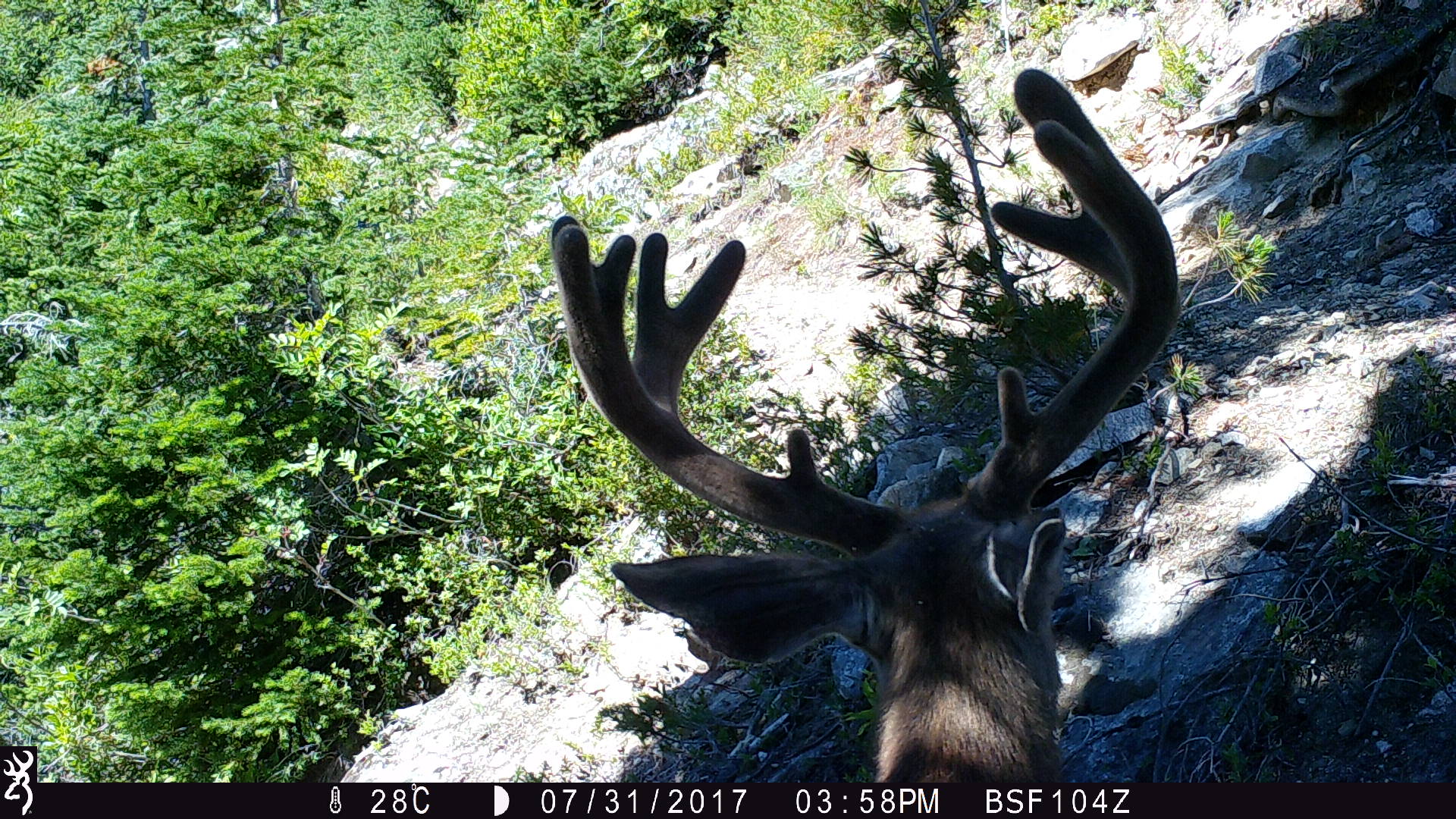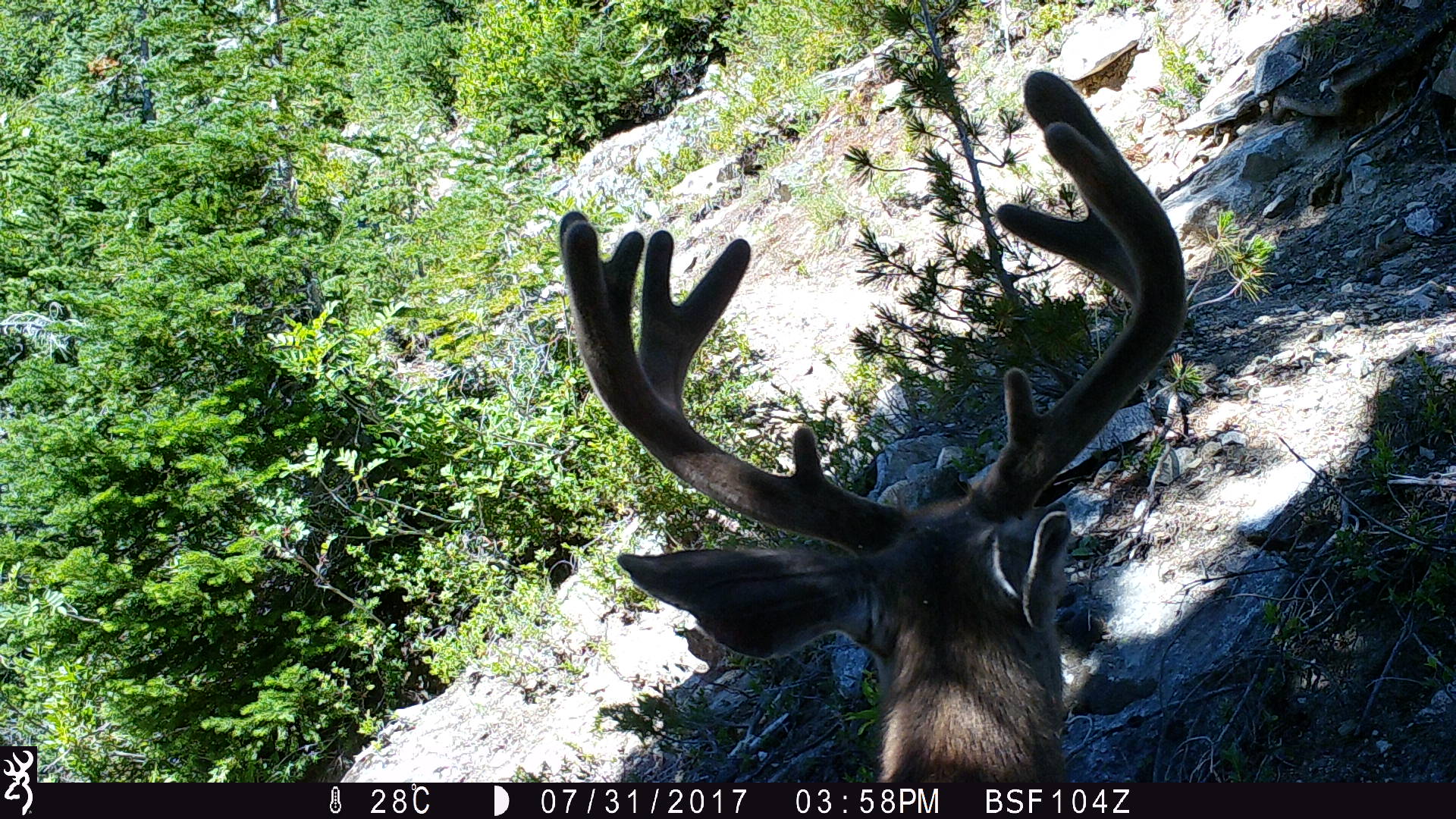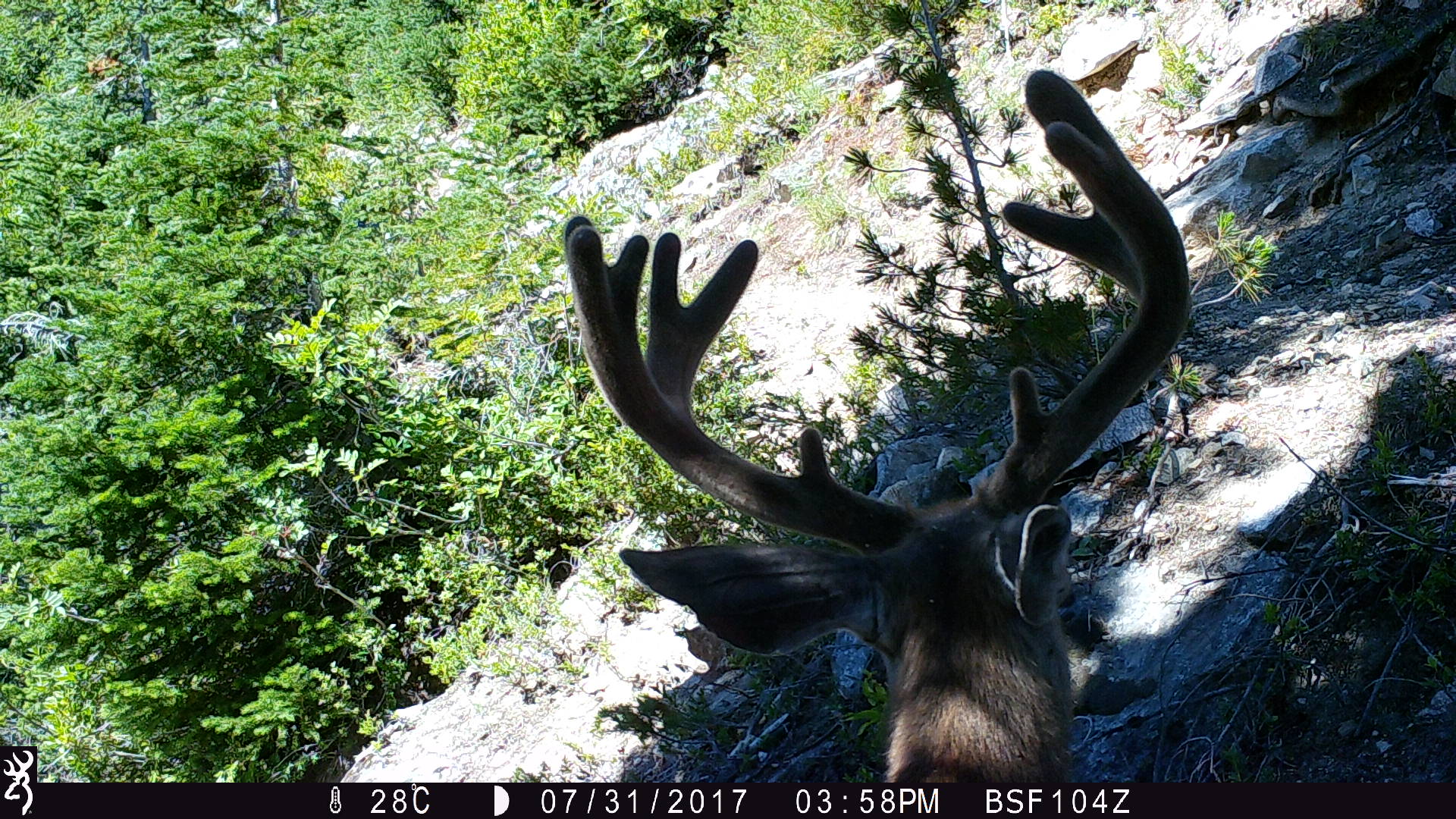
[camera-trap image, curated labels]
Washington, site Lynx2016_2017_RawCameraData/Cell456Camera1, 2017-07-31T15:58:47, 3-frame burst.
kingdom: Animalia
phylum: Chordata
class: Mammalia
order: Artiodactyla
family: Cervidae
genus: Odocoileus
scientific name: Odocoileus hemionus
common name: mule deer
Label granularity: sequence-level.